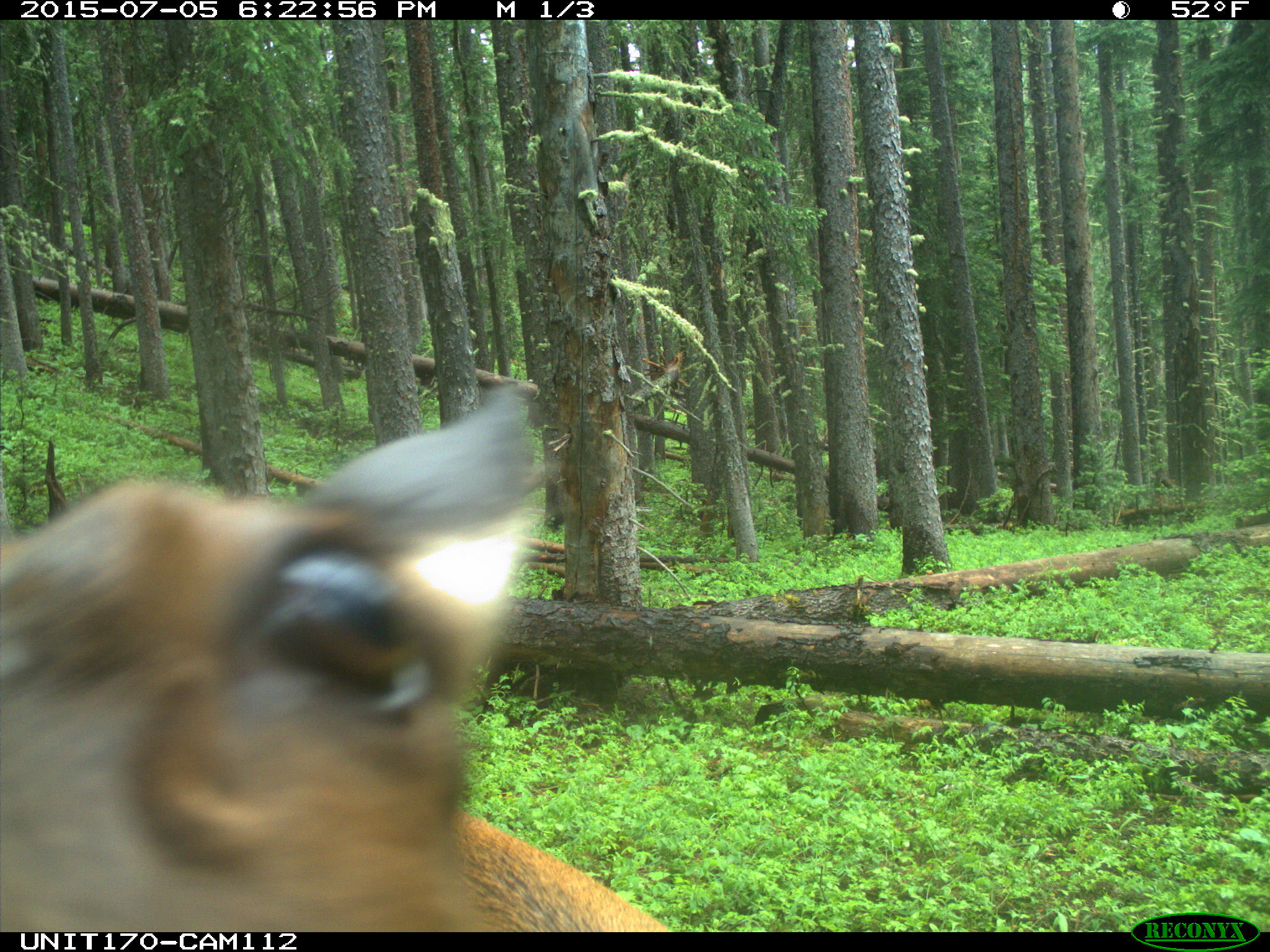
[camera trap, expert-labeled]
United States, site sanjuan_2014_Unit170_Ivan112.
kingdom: Animalia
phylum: Chordata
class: Mammalia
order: Artiodactyla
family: Cervidae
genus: Cervus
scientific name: Cervus elaphus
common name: red deer